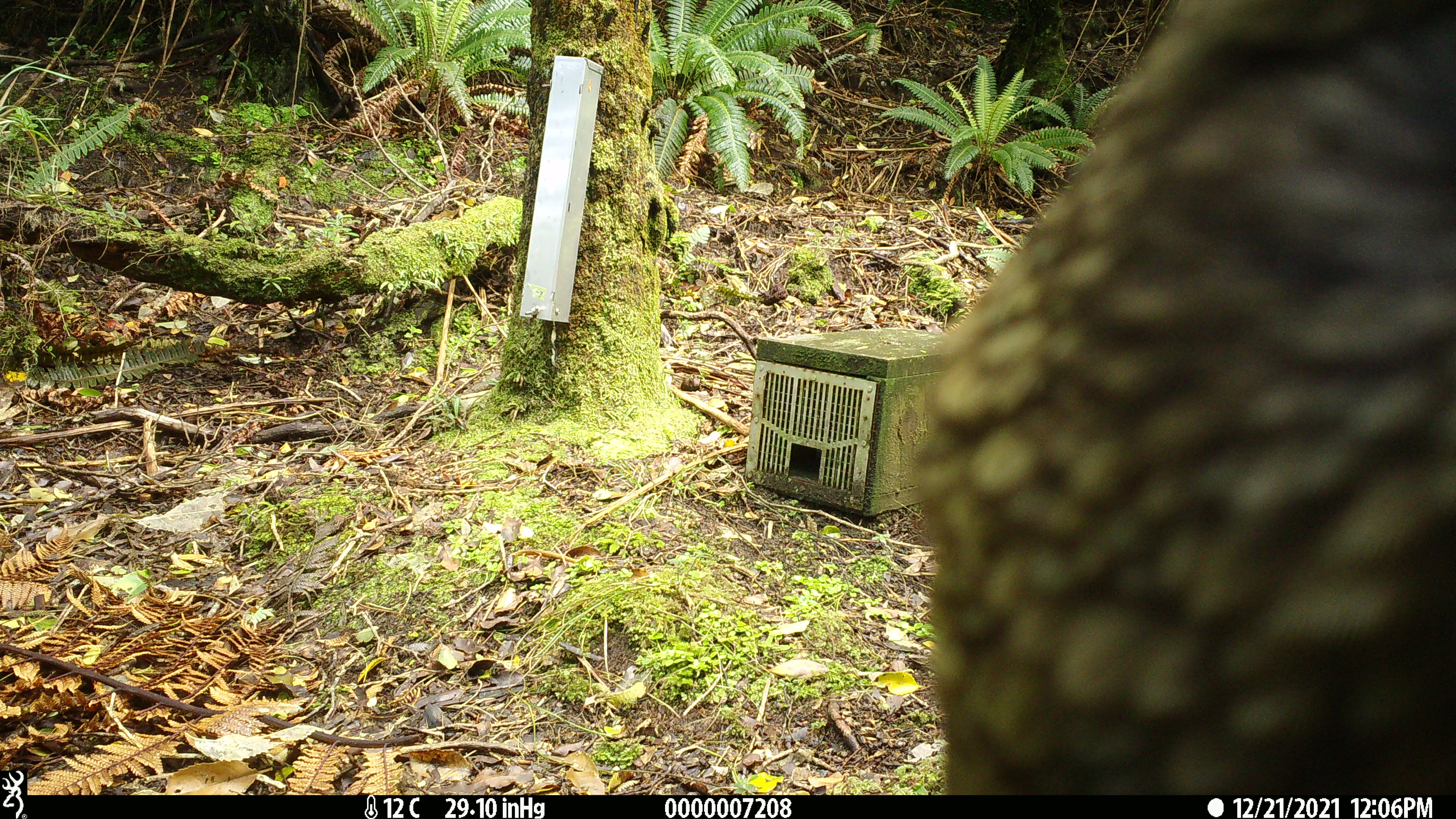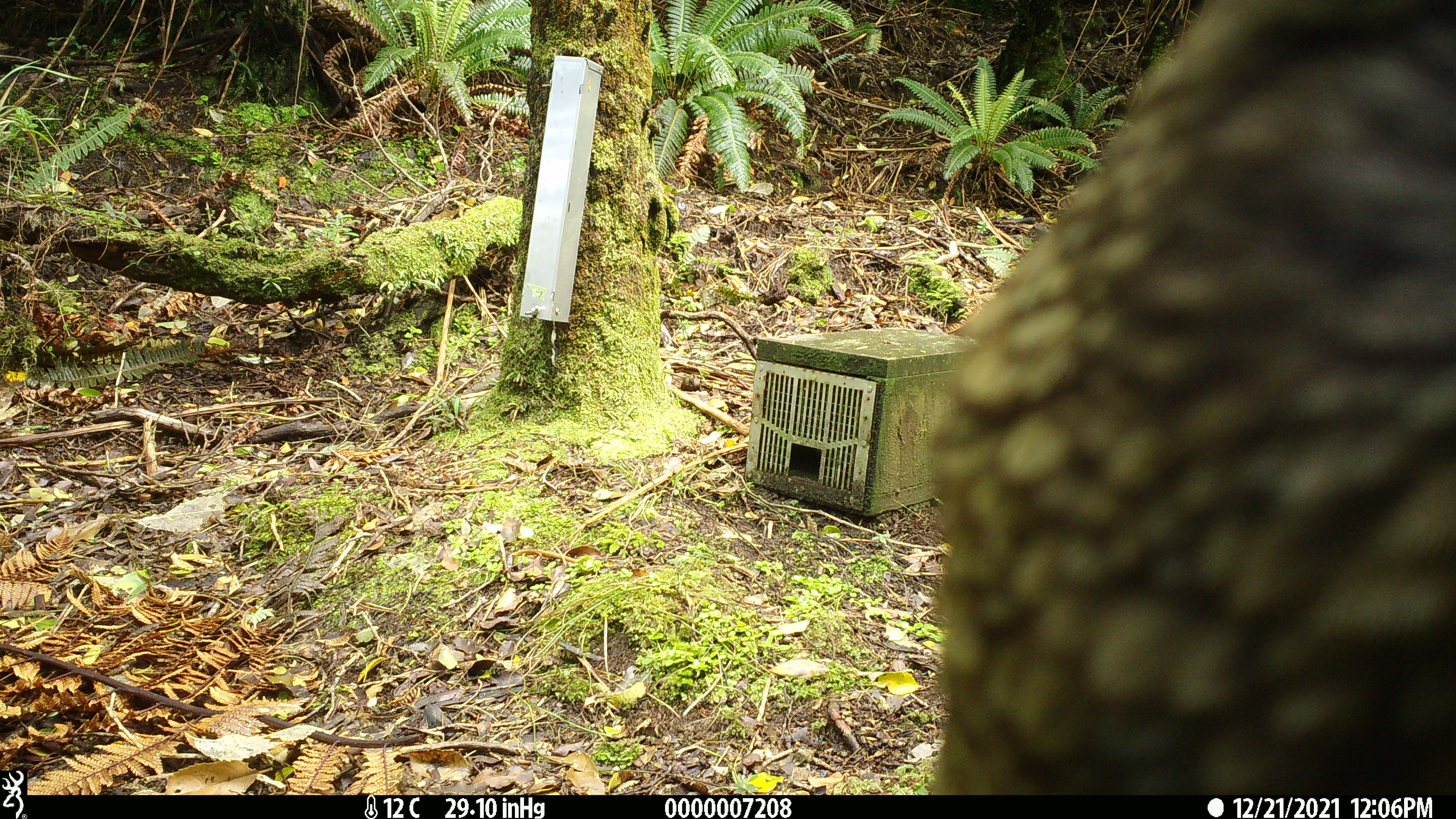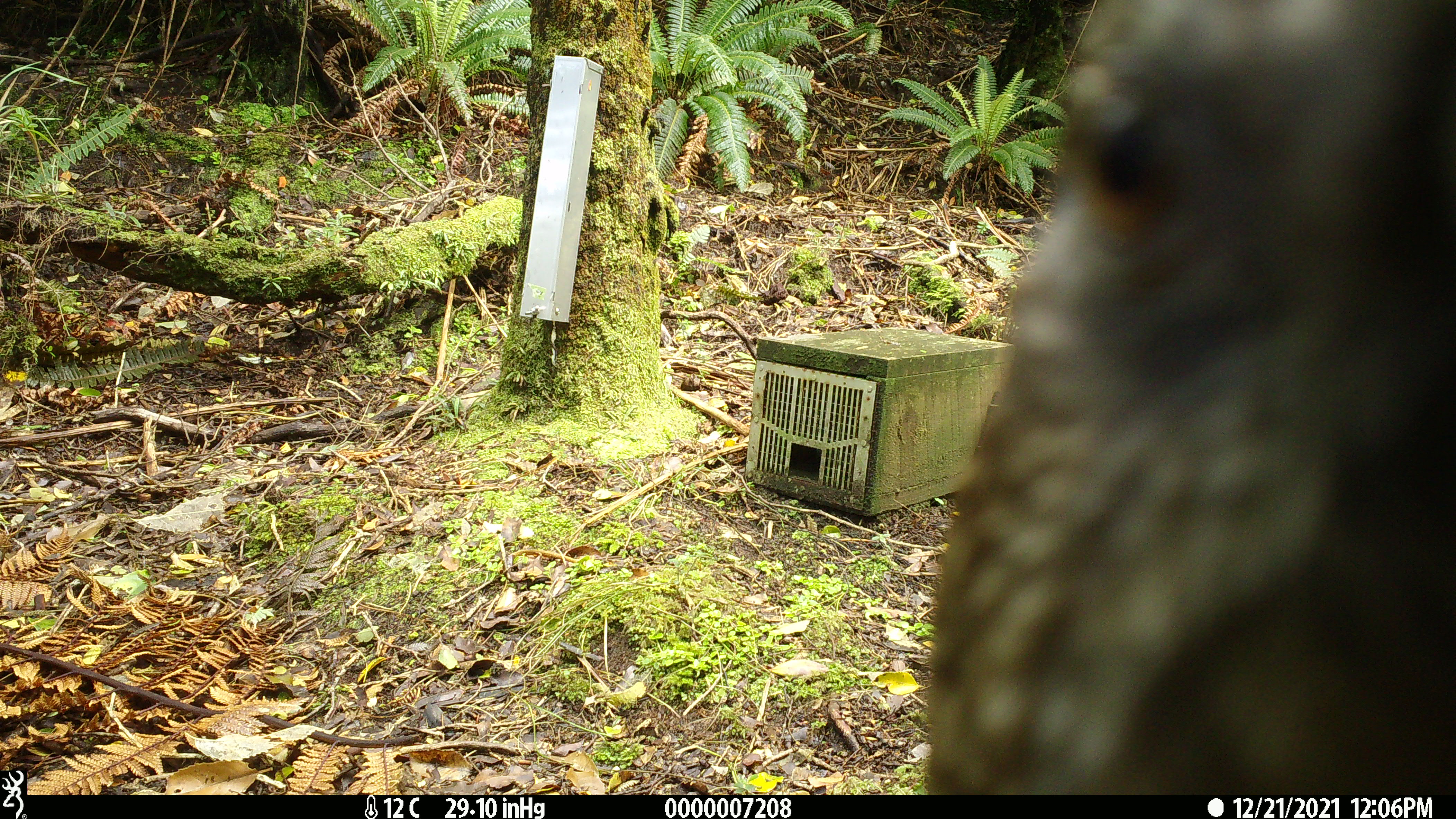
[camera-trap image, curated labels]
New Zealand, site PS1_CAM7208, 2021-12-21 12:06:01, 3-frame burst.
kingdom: Animalia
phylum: Chordata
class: Aves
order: Psittaciformes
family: Strigopidae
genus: Nestor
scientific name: Nestor notabilis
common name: kea